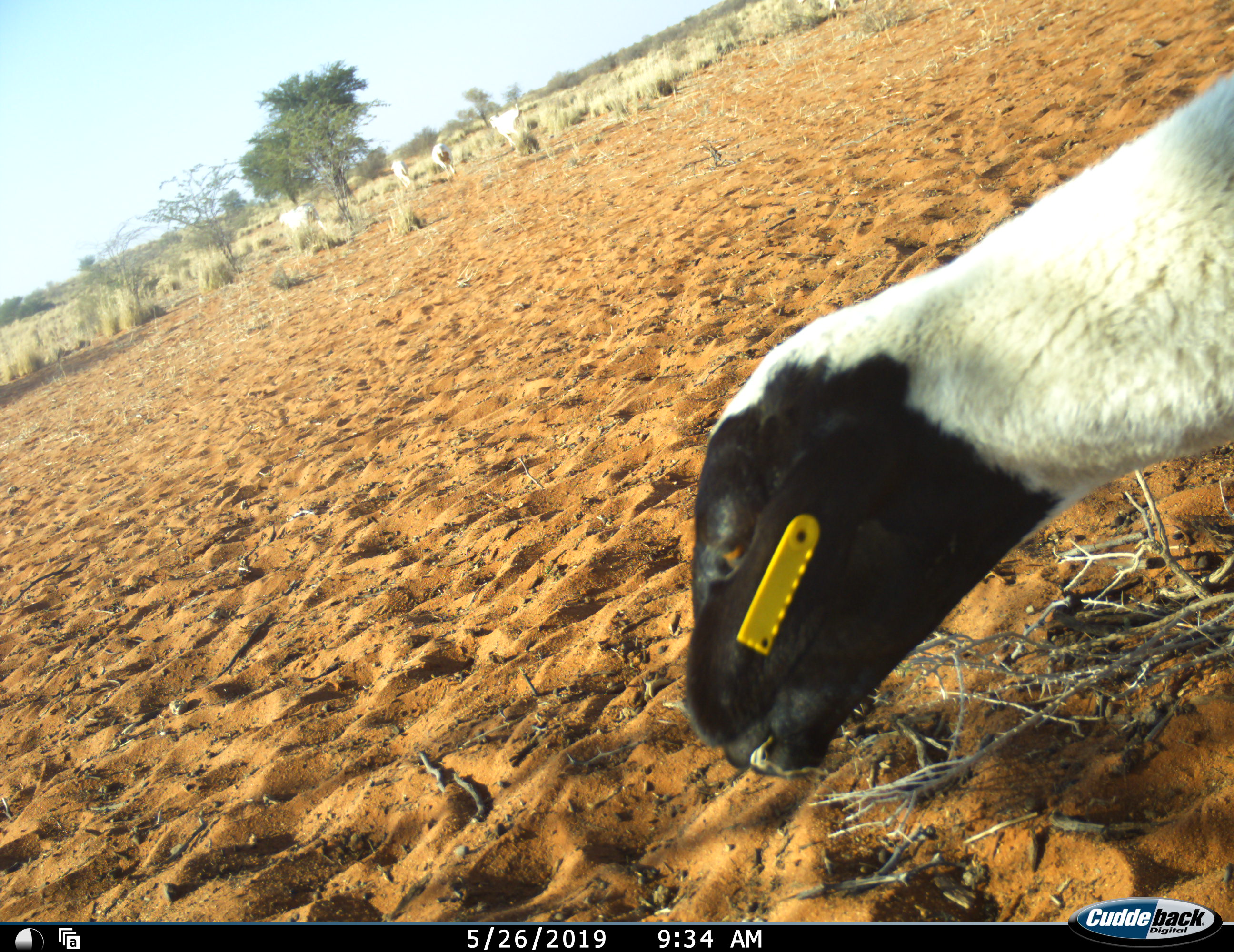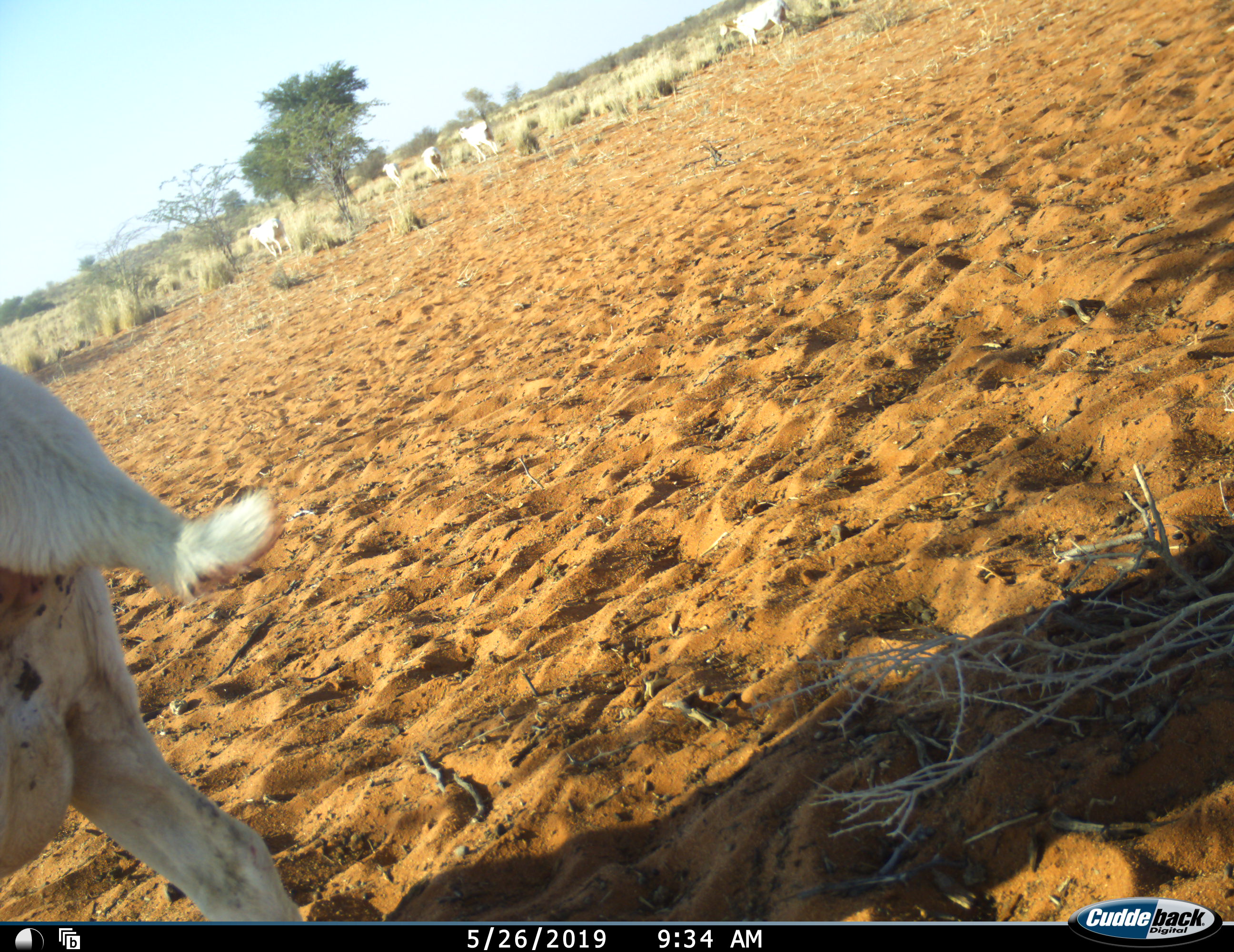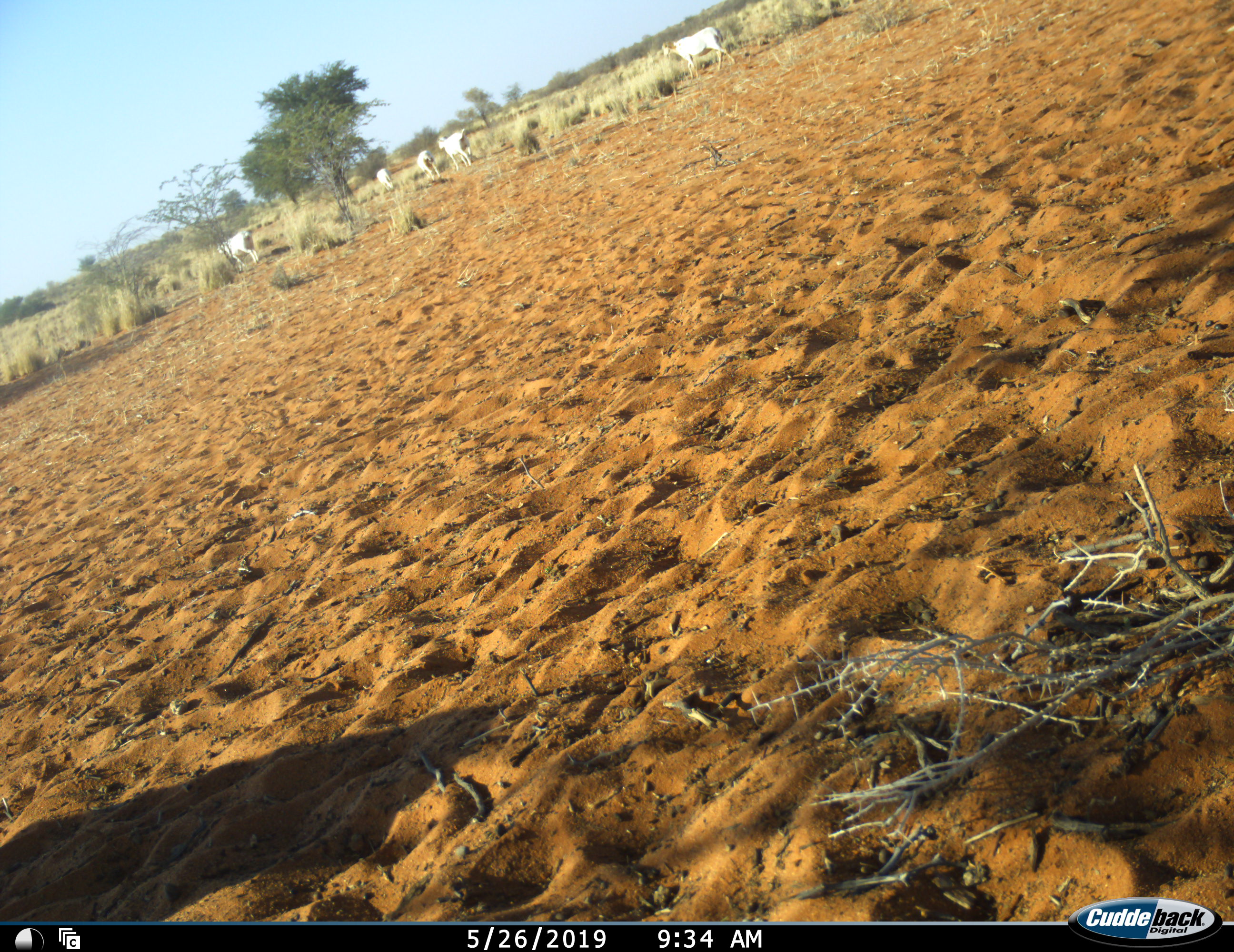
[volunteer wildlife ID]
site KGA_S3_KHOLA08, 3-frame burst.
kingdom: Animalia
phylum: Chordata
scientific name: Vertebrata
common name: domestic animal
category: domesticanimal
Domesticanimal (domestic animal) (Vertebrata), count 6. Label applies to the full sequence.